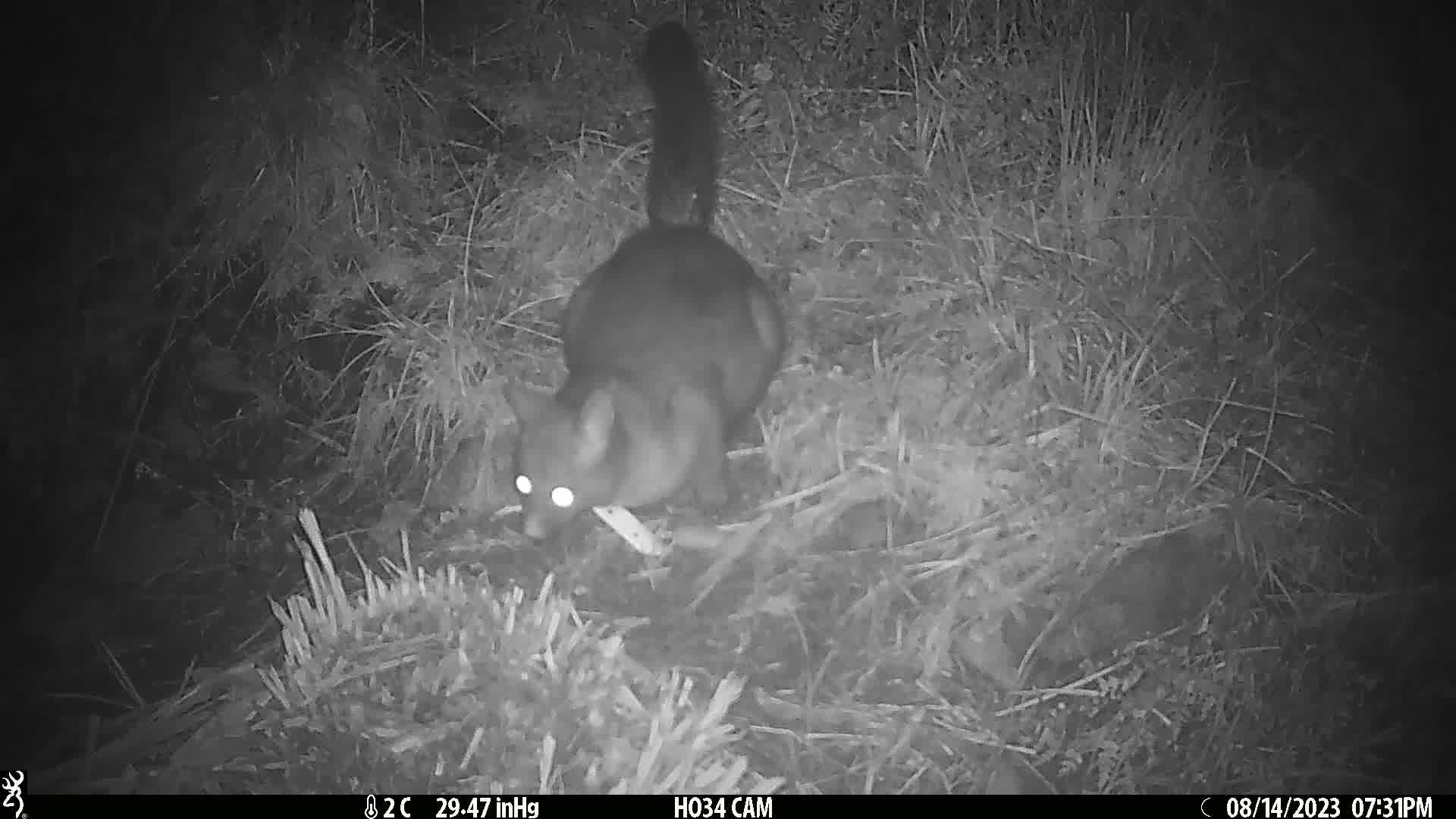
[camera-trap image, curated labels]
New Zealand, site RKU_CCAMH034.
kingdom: Animalia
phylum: Chordata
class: Mammalia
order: Diprotodontia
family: Phalangeridae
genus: Trichosurus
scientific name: Trichosurus vulpecula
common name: common brushtail possum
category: possum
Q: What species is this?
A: Possum (common brushtail possum) (Trichosurus vulpecula).